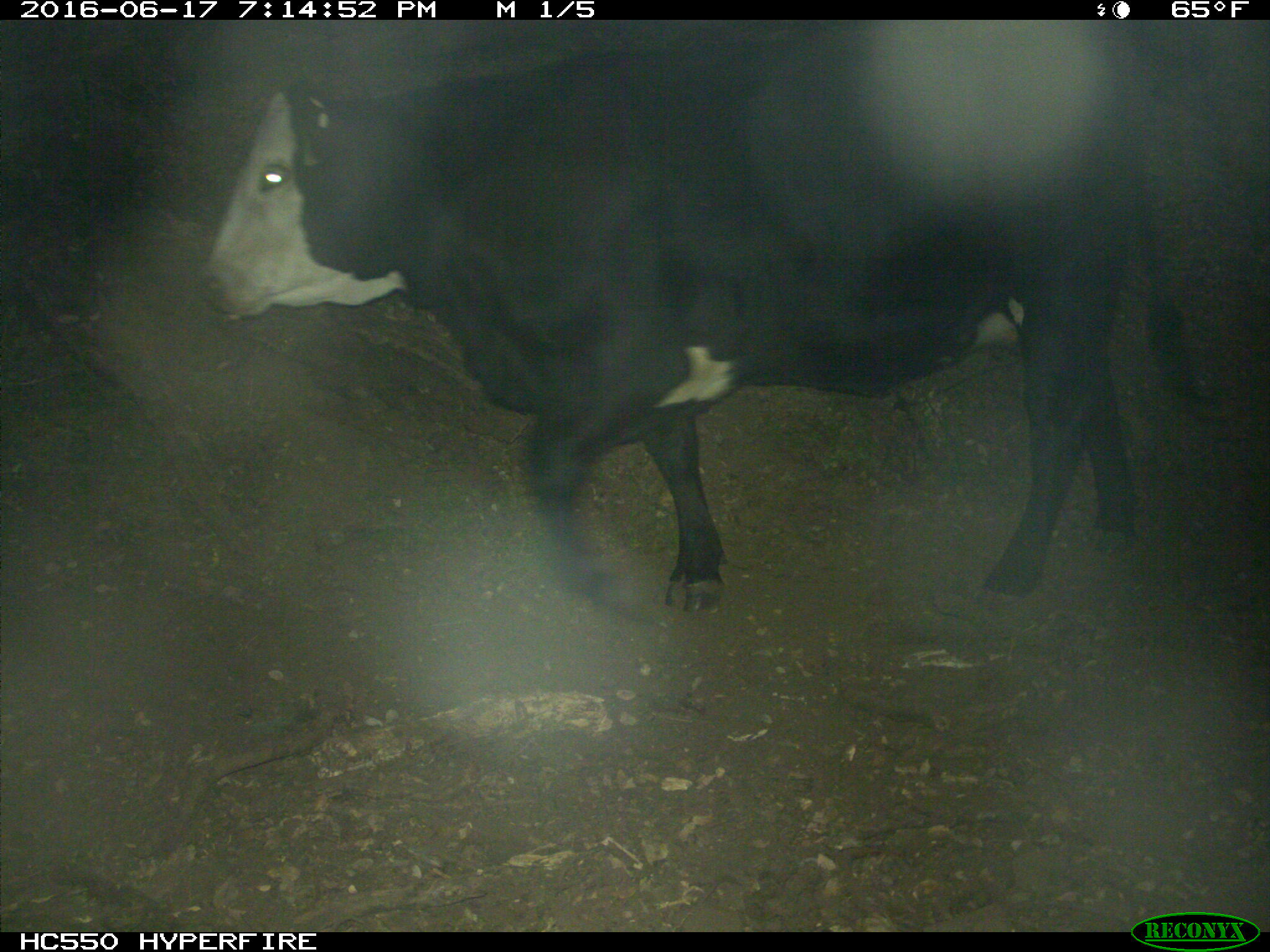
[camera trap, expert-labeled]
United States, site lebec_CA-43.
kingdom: Animalia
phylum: Chordata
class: Mammalia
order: Artiodactyla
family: Bovidae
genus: Bos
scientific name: Bos taurus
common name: domestic cow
Bos taurus (domestic cow).